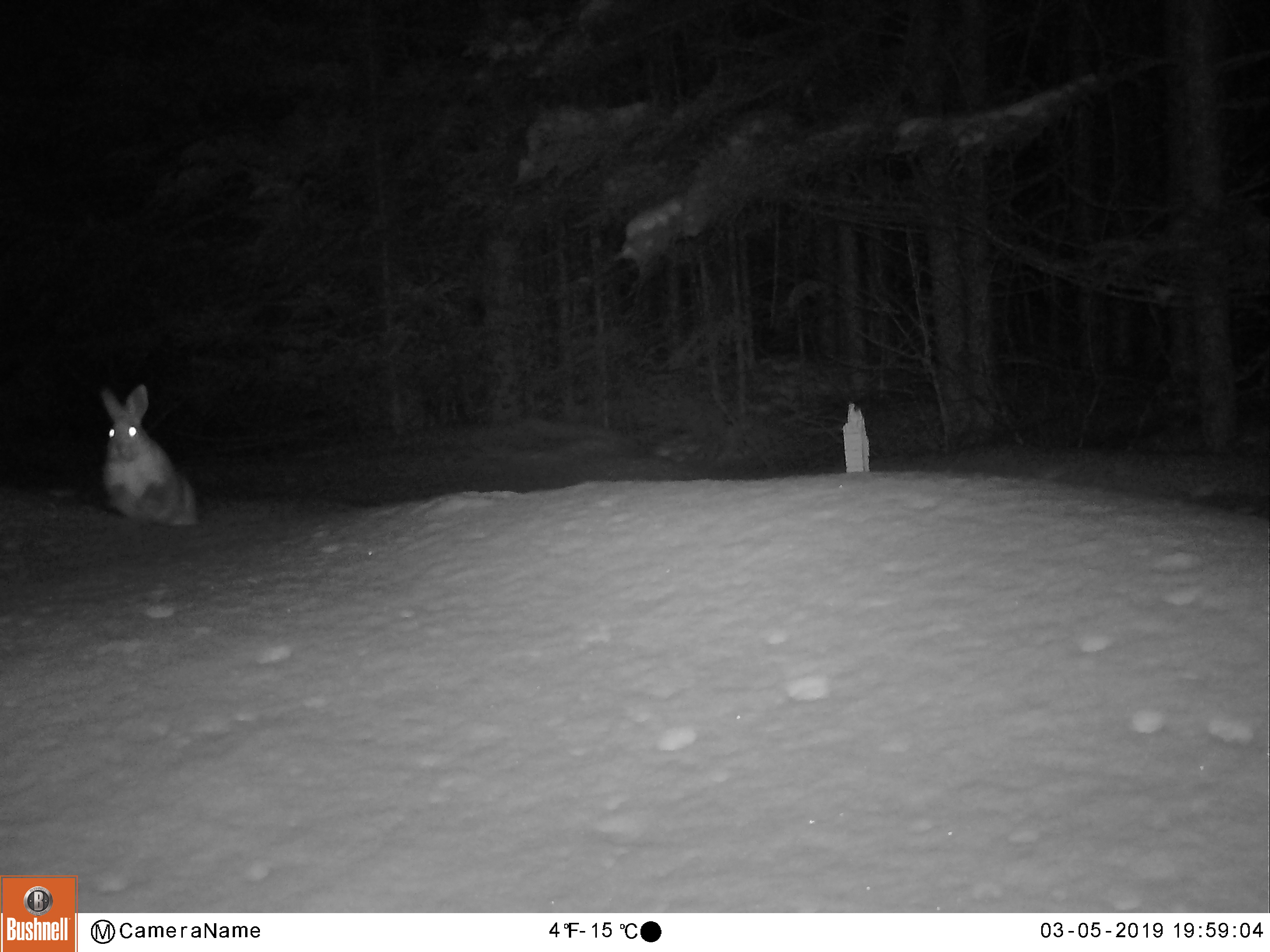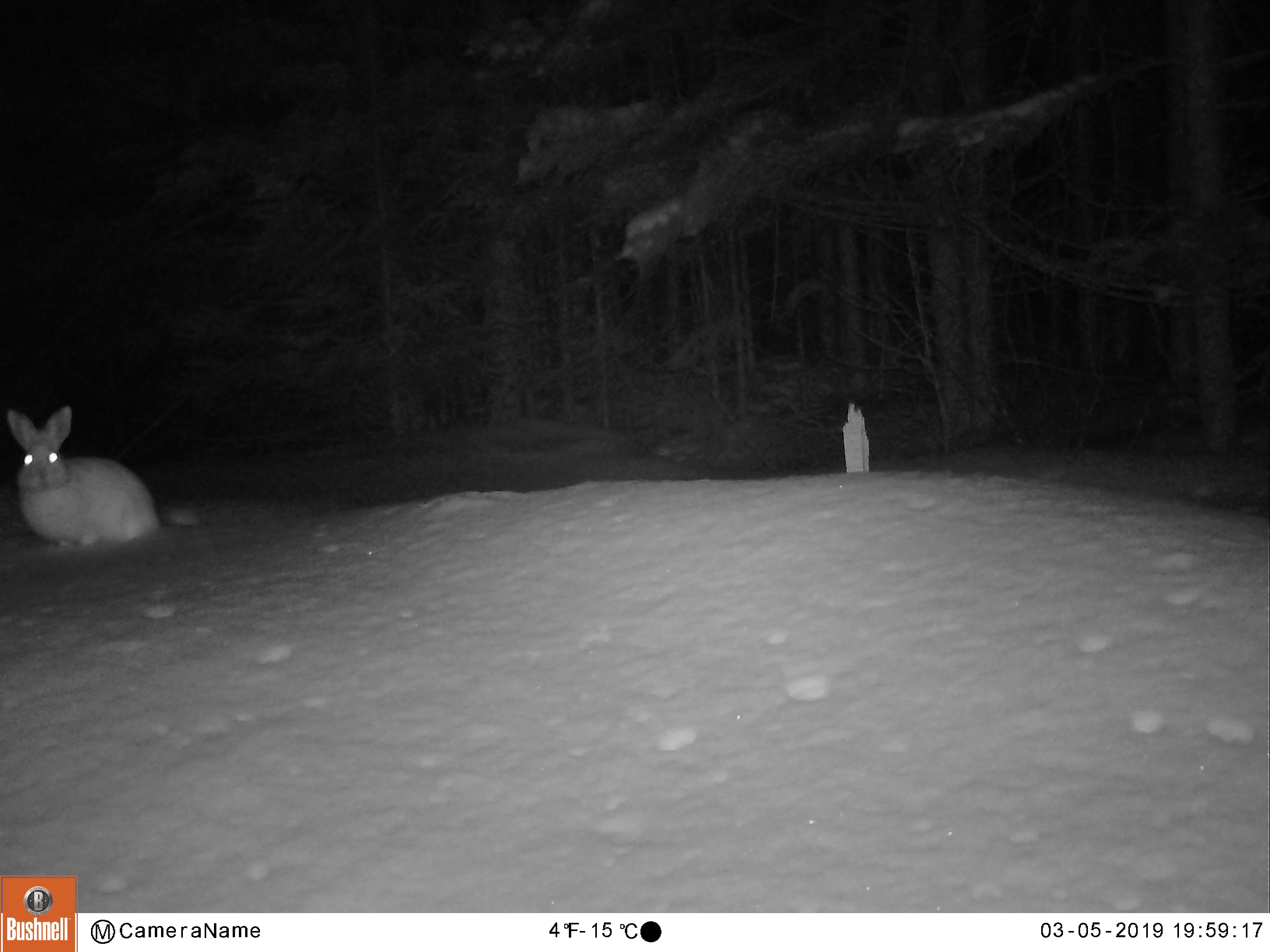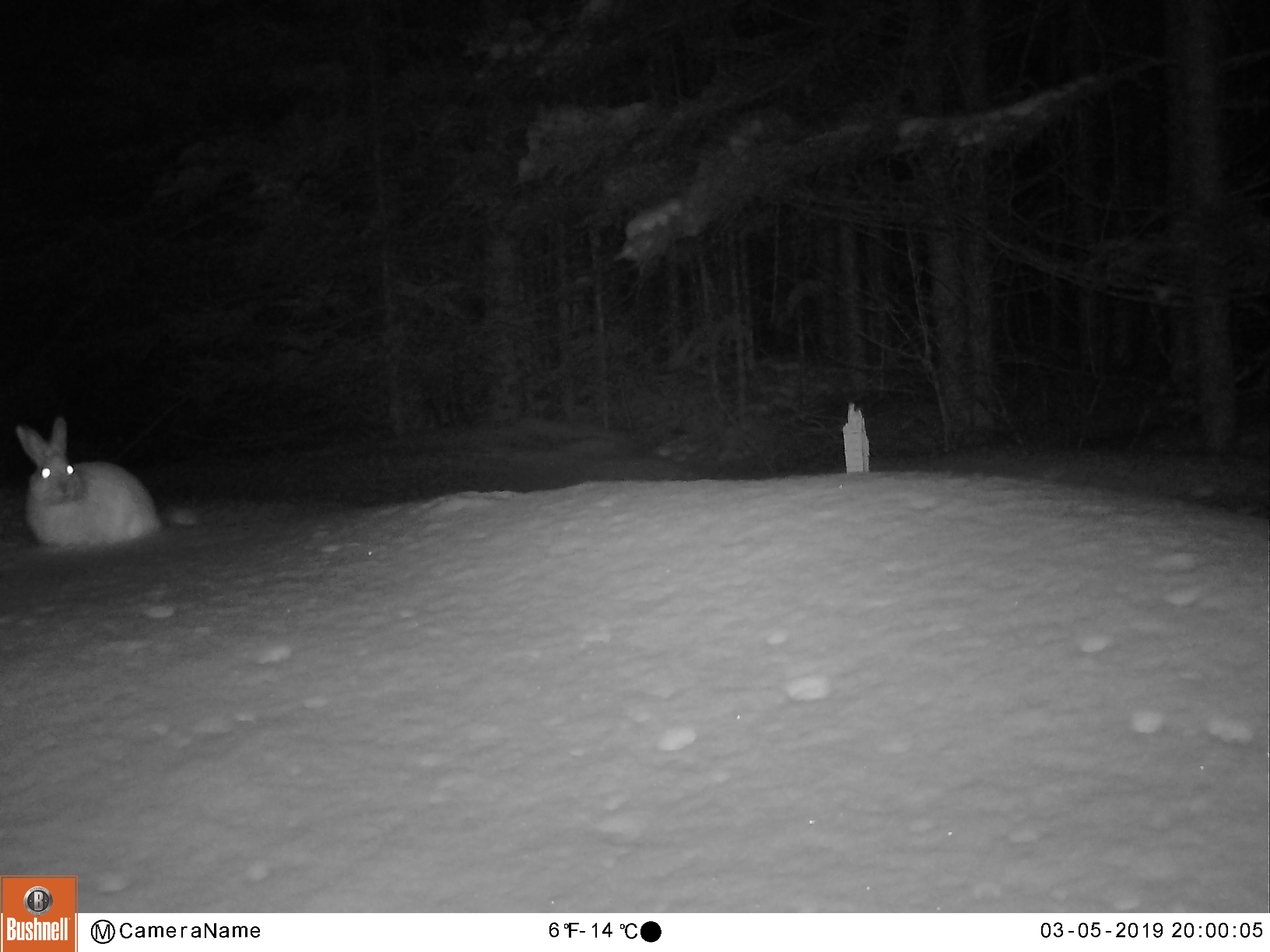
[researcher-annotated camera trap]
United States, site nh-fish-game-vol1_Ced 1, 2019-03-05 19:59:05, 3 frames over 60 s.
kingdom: Animalia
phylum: Chordata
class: Mammalia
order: Lagomorpha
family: Leporidae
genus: Lepus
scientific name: Lepus americanus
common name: snowshoe hare